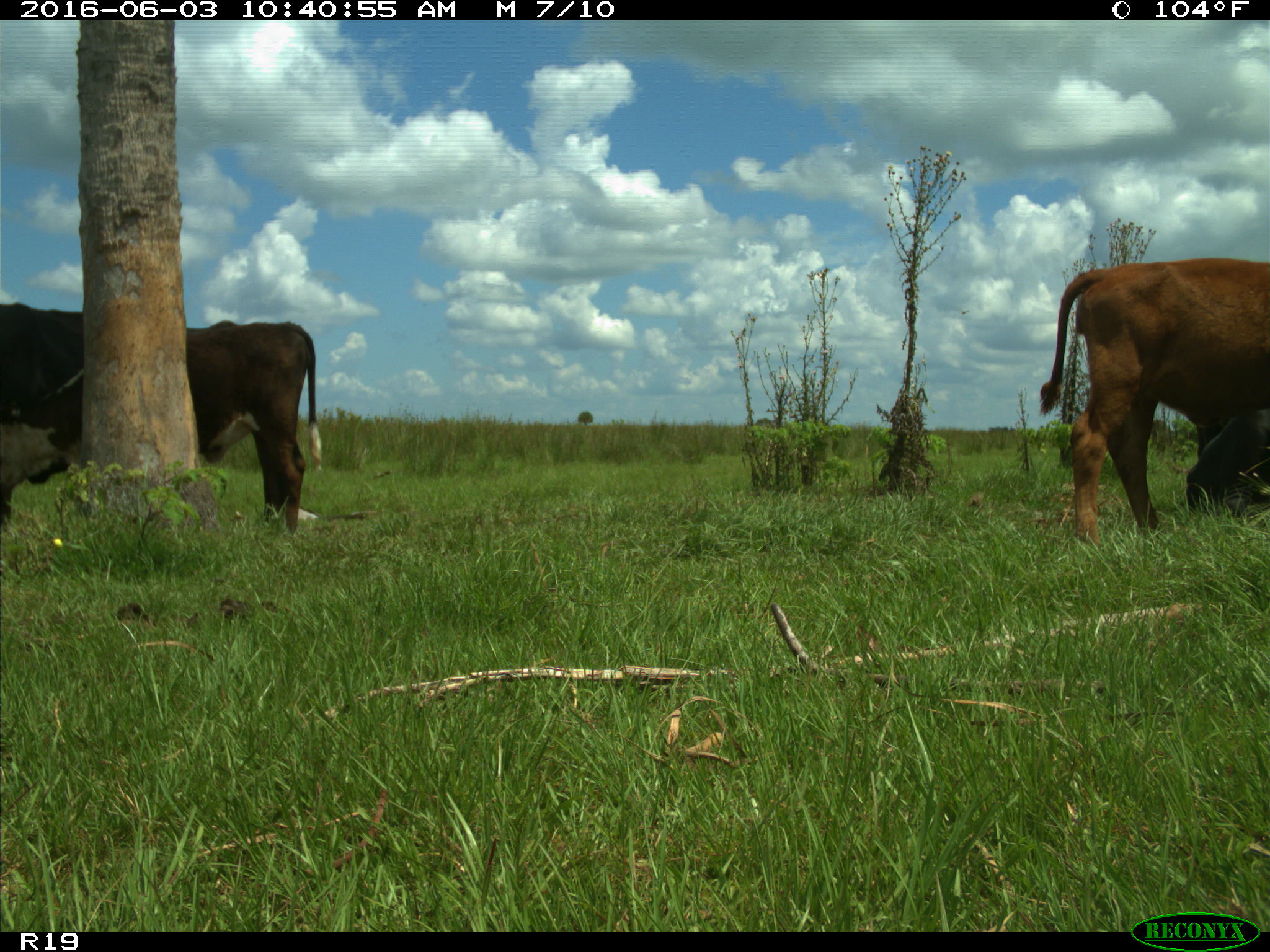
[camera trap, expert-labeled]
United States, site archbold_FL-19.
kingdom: Animalia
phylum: Chordata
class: Mammalia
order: Artiodactyla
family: Bovidae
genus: Bos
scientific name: Bos taurus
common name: domestic cow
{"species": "Bos taurus (domestic cow)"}